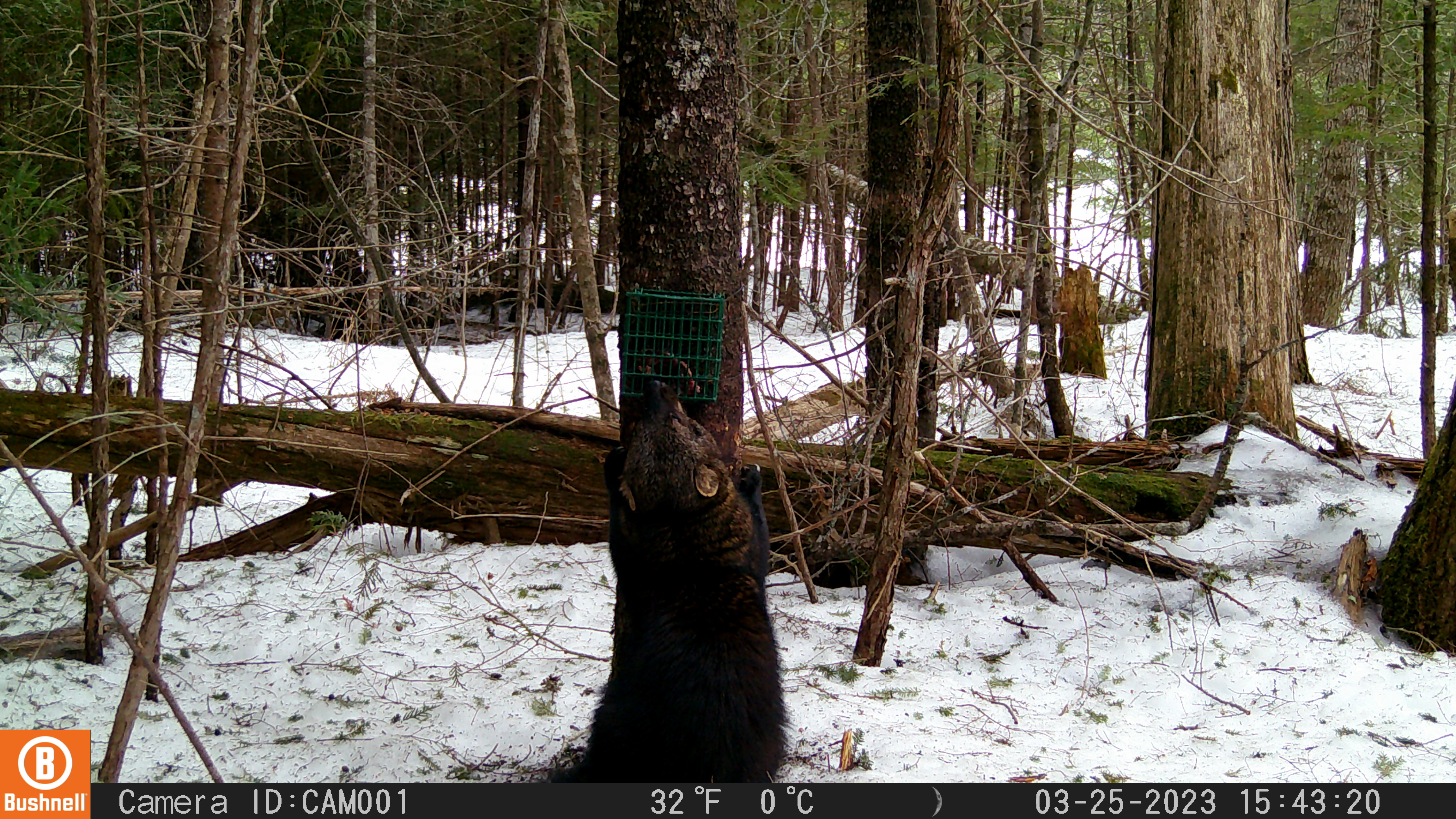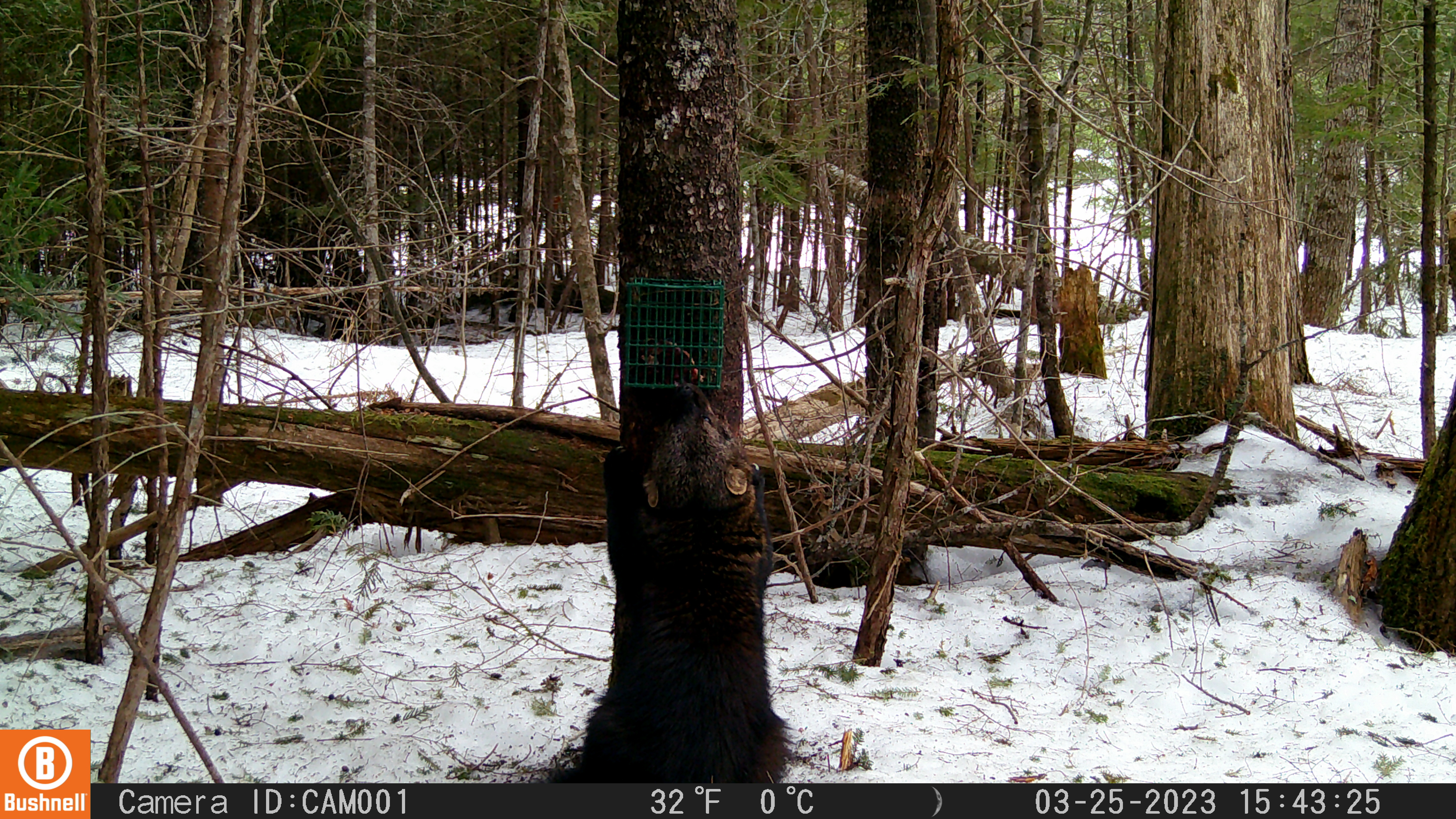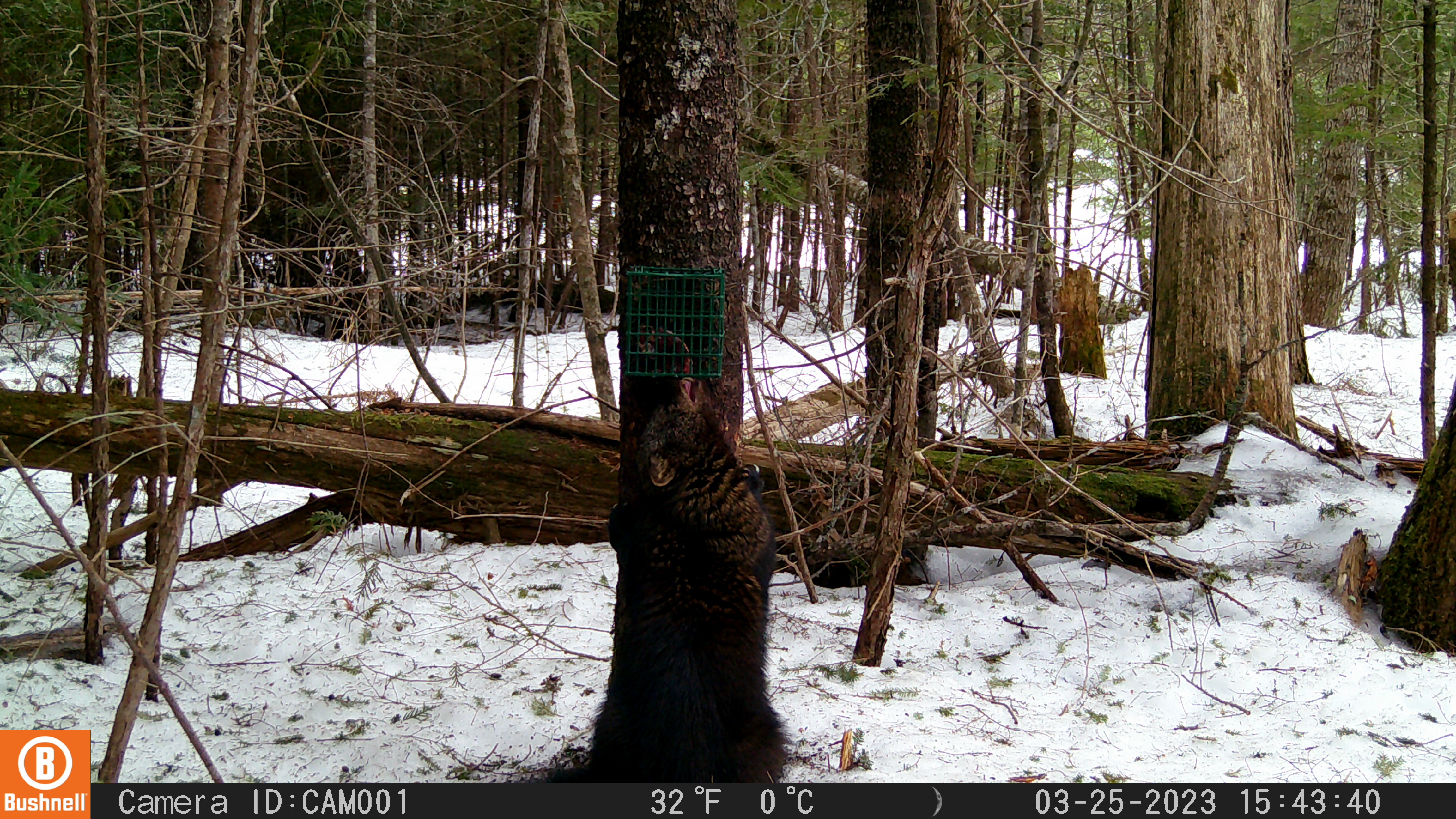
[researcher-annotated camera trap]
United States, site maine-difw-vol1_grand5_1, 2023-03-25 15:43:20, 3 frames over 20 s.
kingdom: Animalia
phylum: Chordata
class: Mammalia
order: Carnivora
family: Mustelidae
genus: Pekania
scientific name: Pekania pennanti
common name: fisher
Fisher (Pekania pennanti).